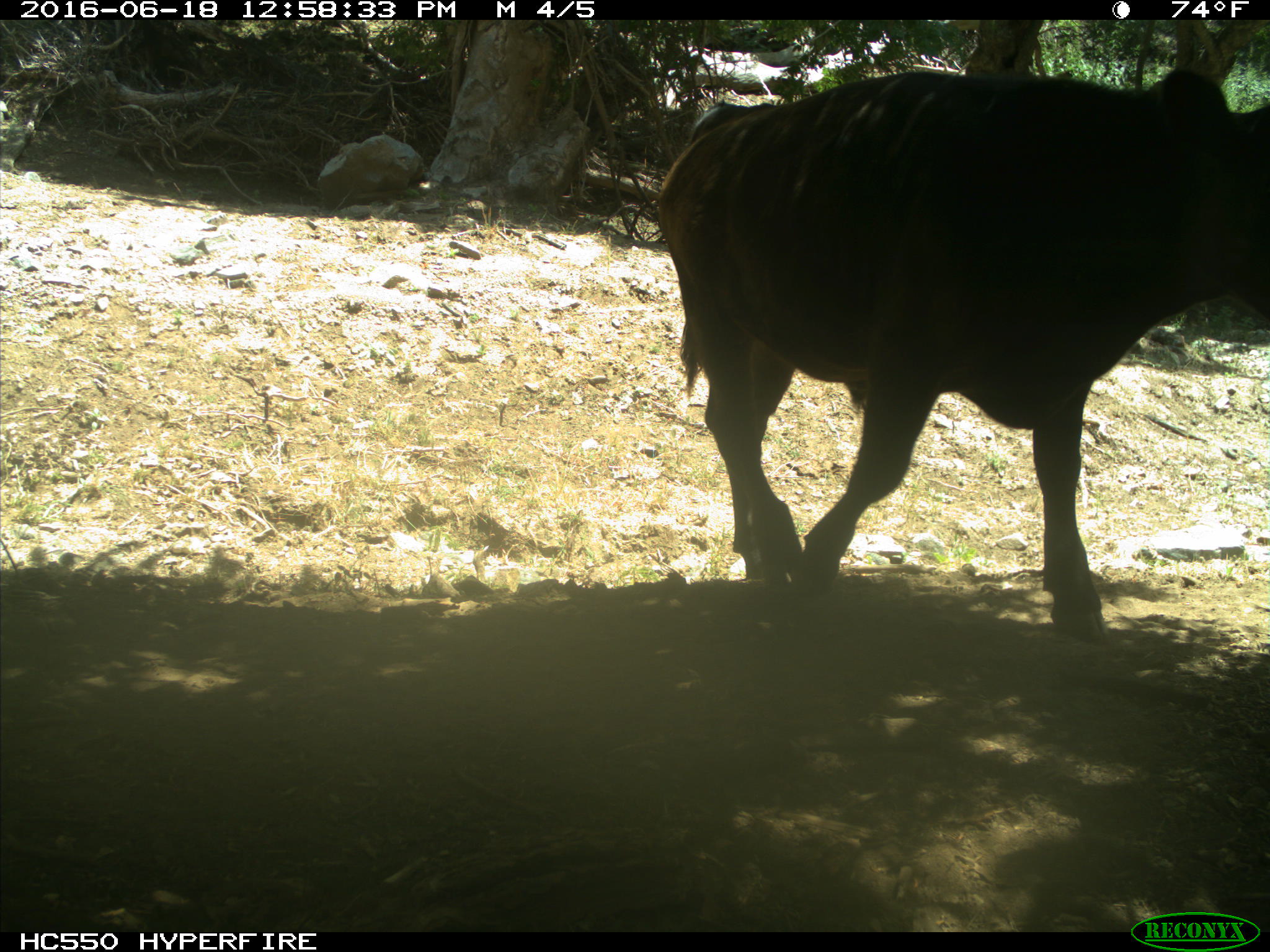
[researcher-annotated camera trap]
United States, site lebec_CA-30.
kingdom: Animalia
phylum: Chordata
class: Mammalia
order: Artiodactyla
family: Bovidae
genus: Bos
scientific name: Bos taurus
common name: domestic cow